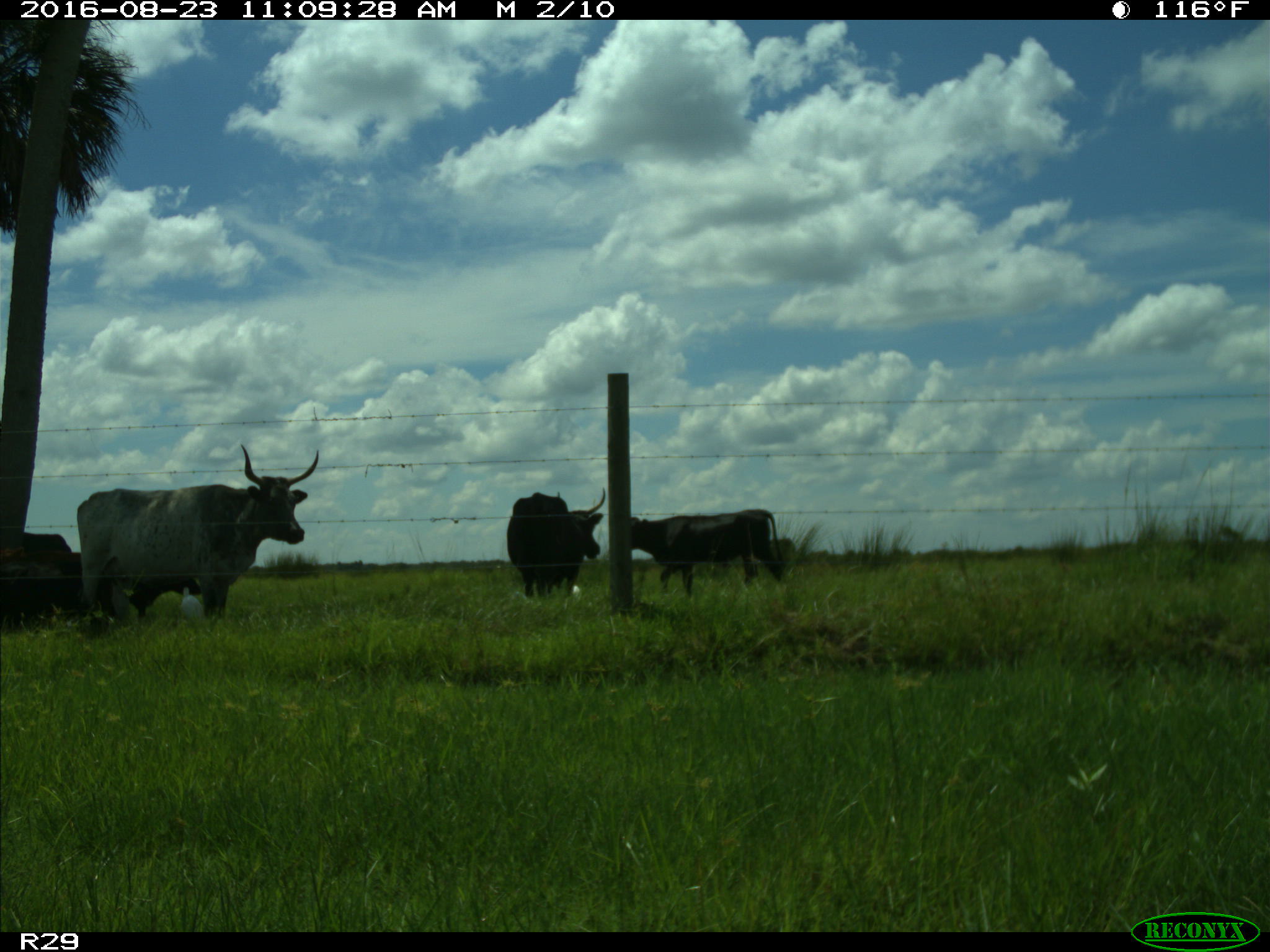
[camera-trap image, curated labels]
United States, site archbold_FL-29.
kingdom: Animalia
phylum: Chordata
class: Mammalia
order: Artiodactyla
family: Bovidae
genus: Bos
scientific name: Bos taurus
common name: domestic cow